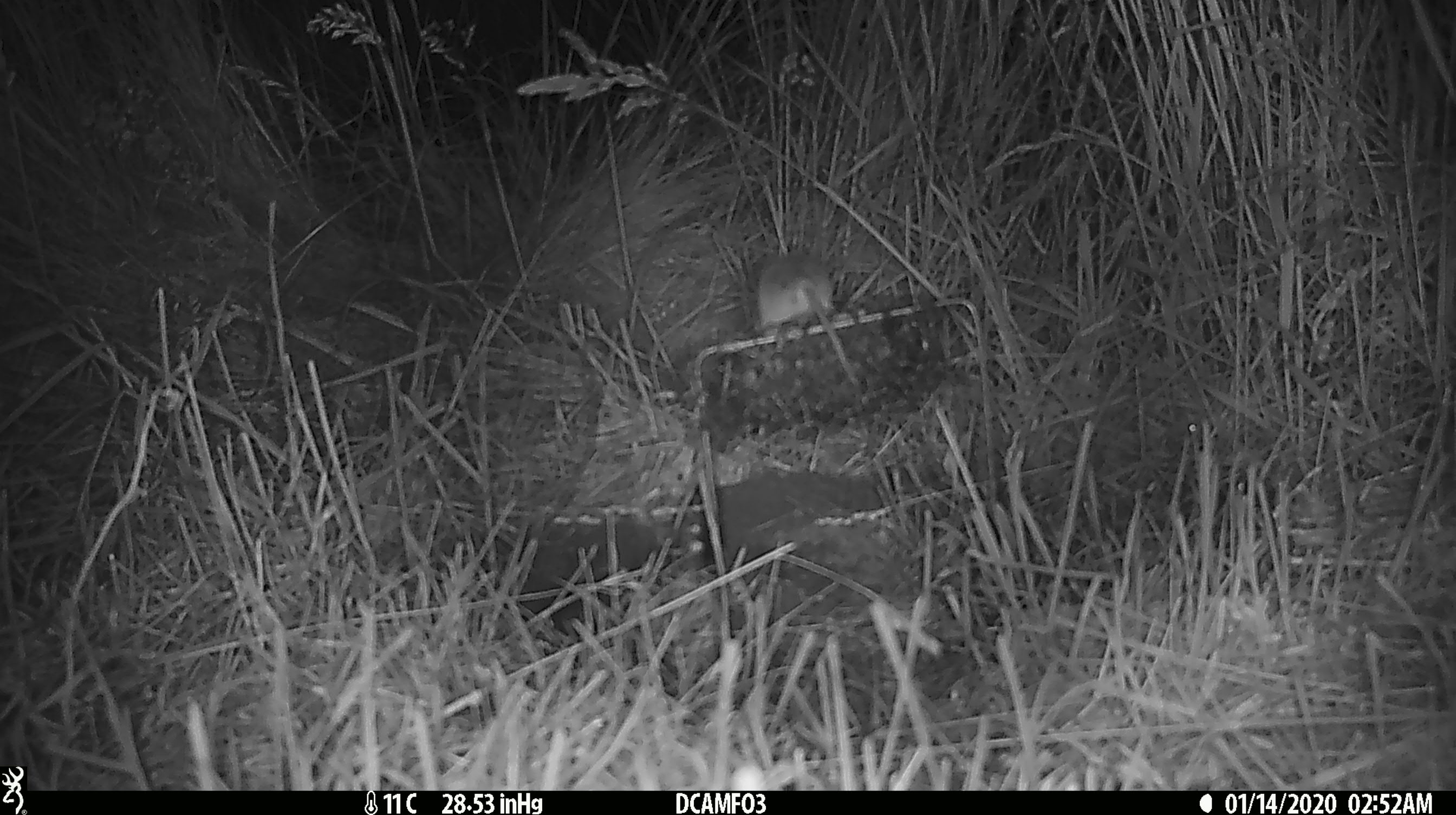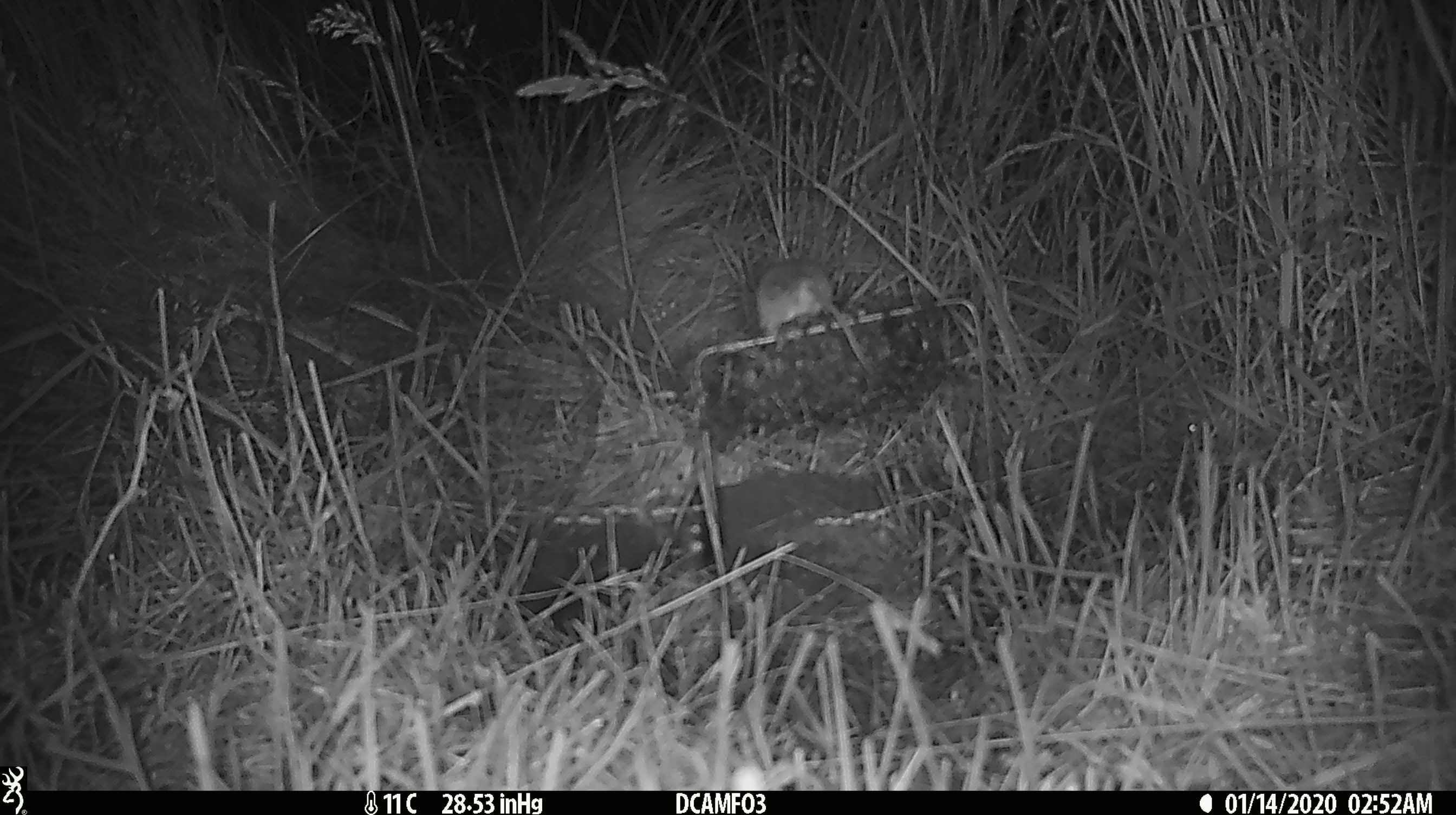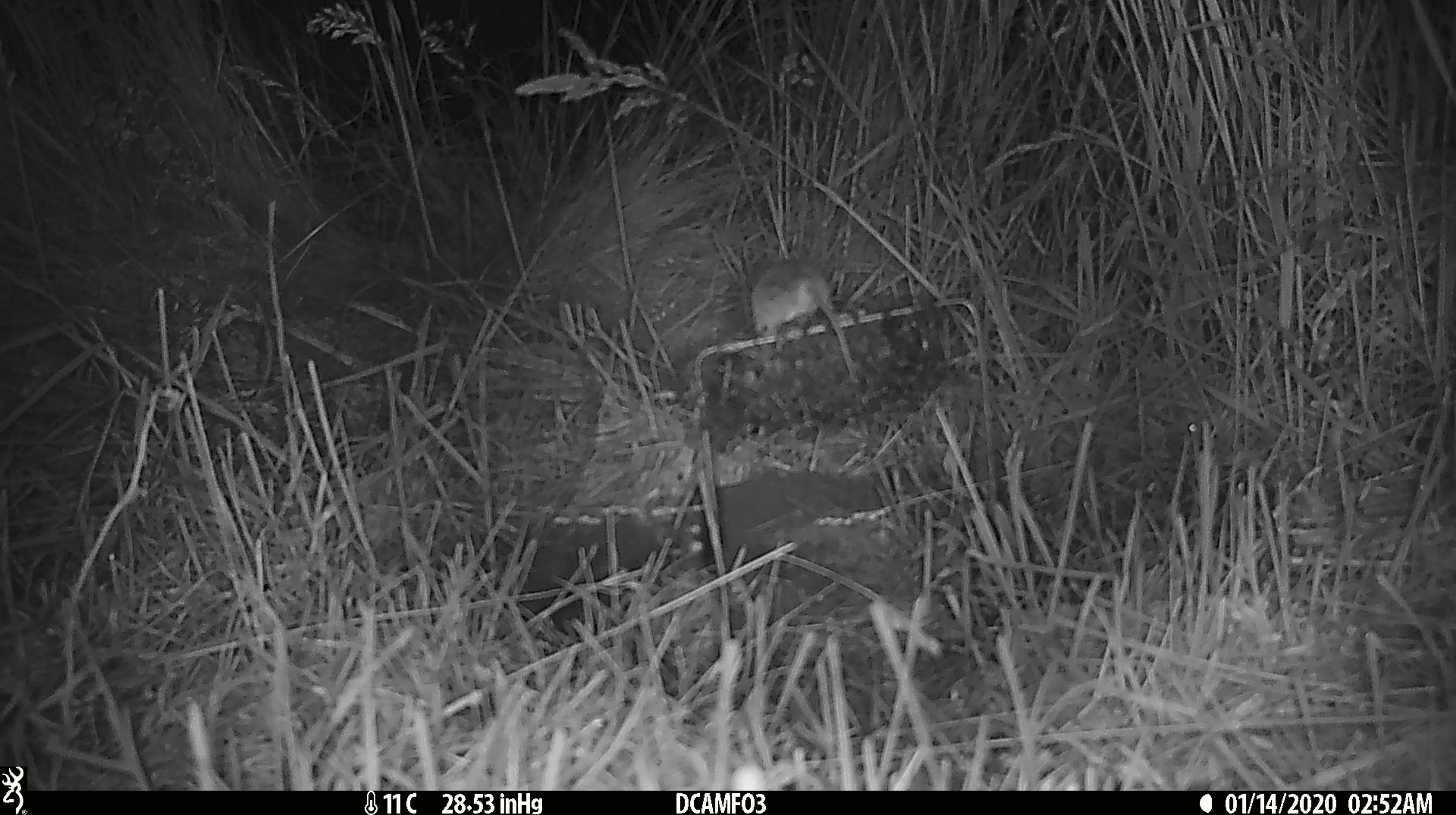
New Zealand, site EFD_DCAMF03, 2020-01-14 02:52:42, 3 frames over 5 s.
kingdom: Animalia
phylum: Chordata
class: Mammalia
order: Rodentia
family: Muridae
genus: Mus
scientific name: Mus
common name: mouse